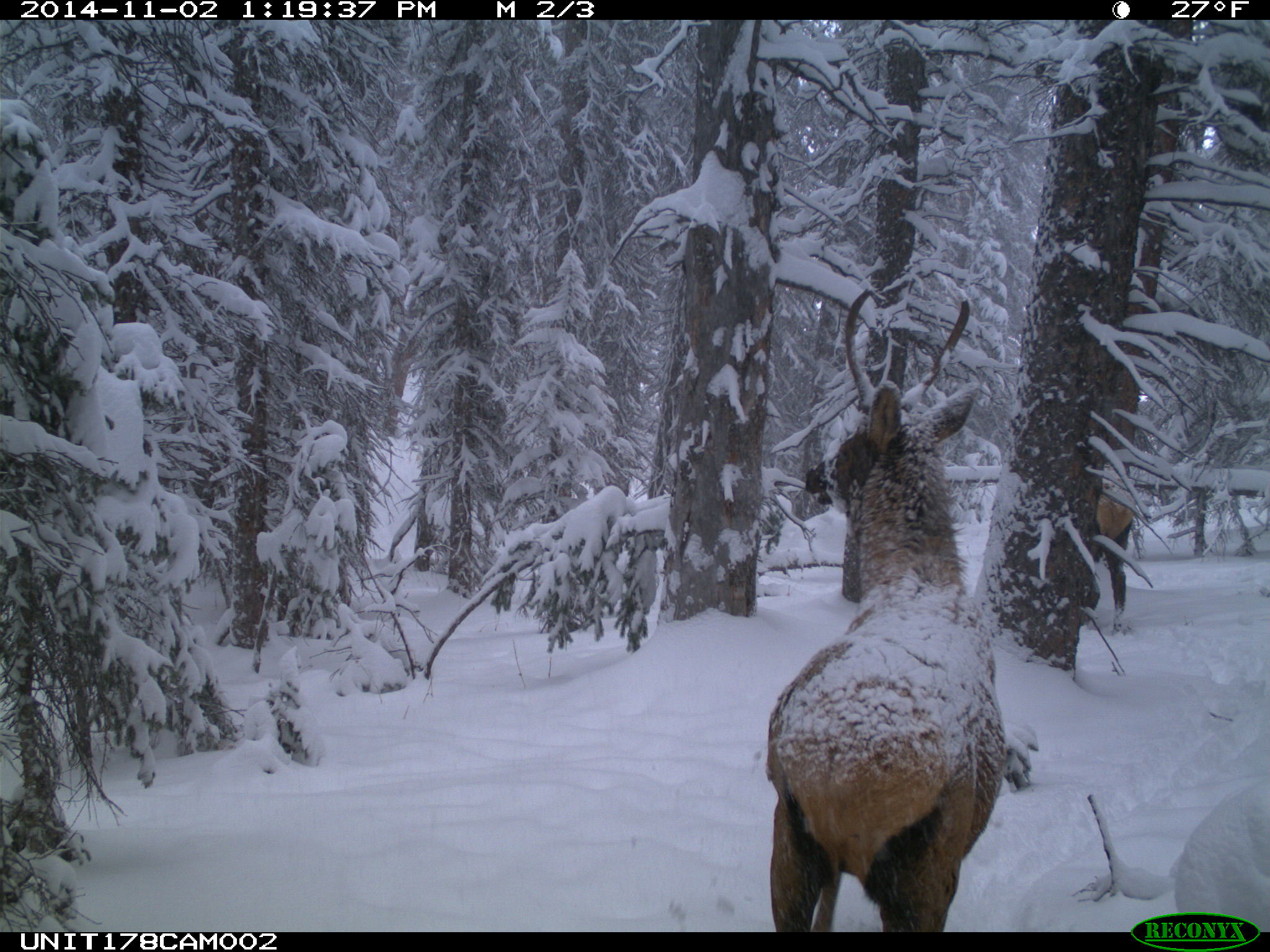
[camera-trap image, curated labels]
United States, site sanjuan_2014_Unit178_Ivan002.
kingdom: Animalia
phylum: Chordata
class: Mammalia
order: Artiodactyla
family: Cervidae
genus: Cervus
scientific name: Cervus elaphus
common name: red deer